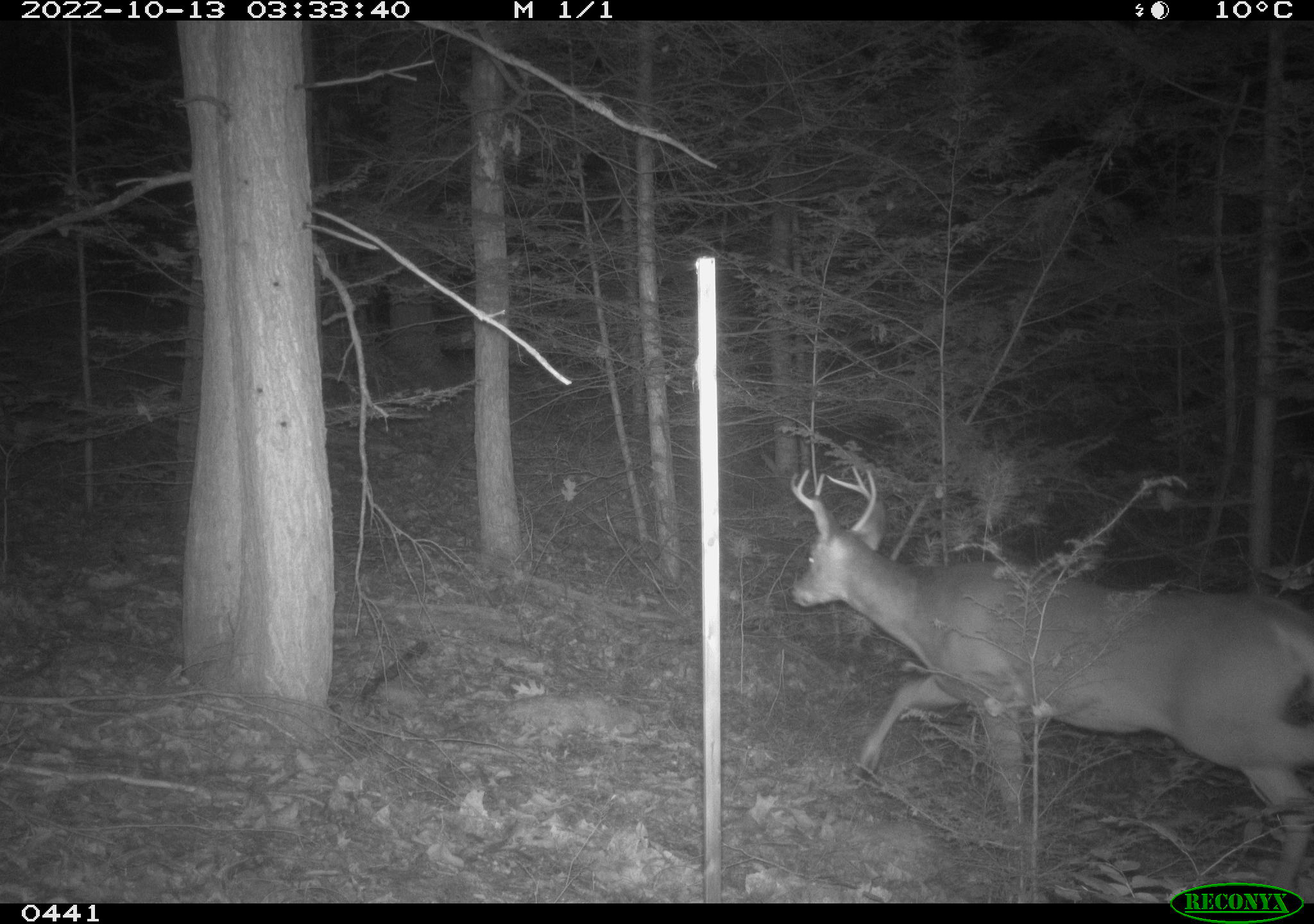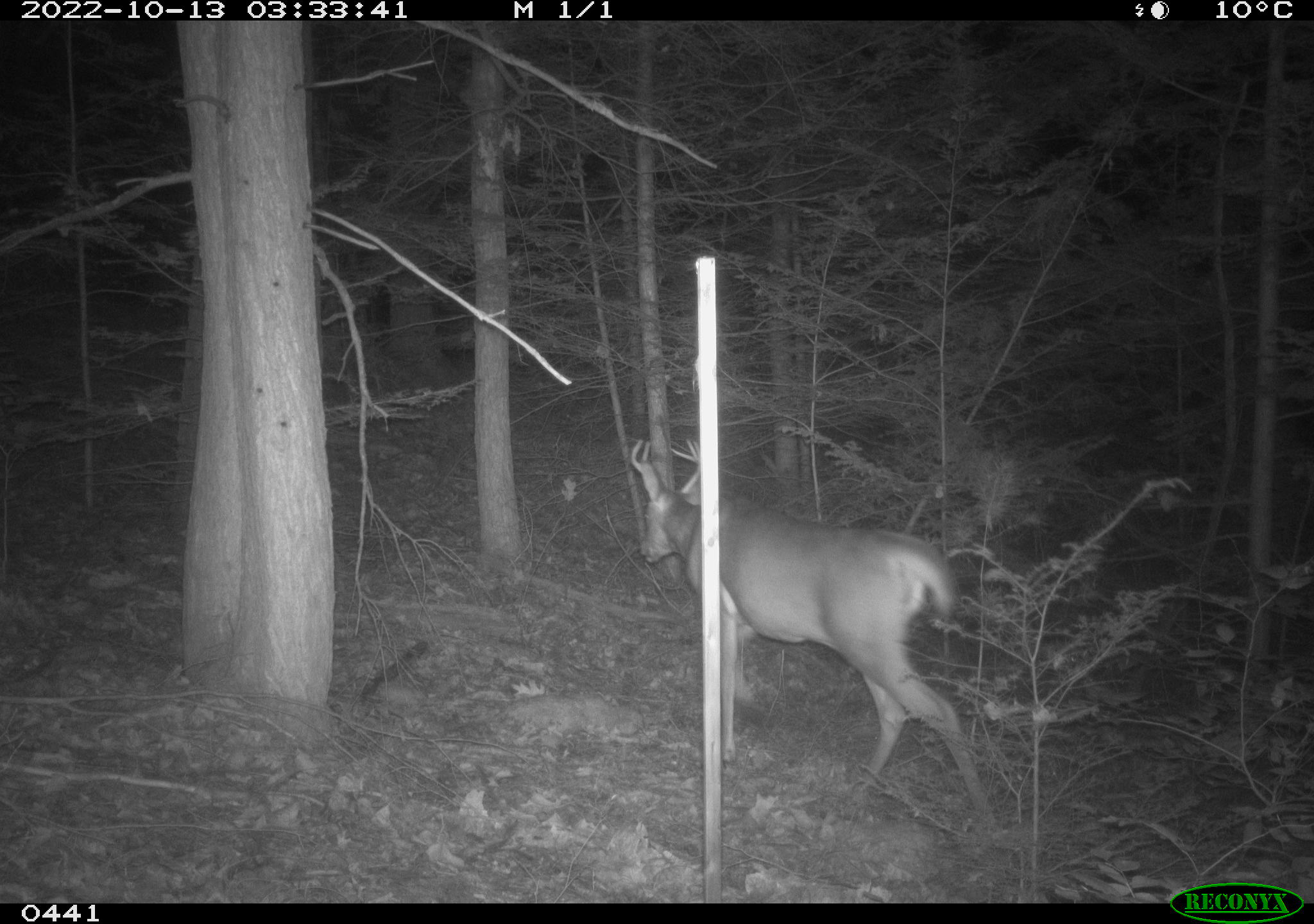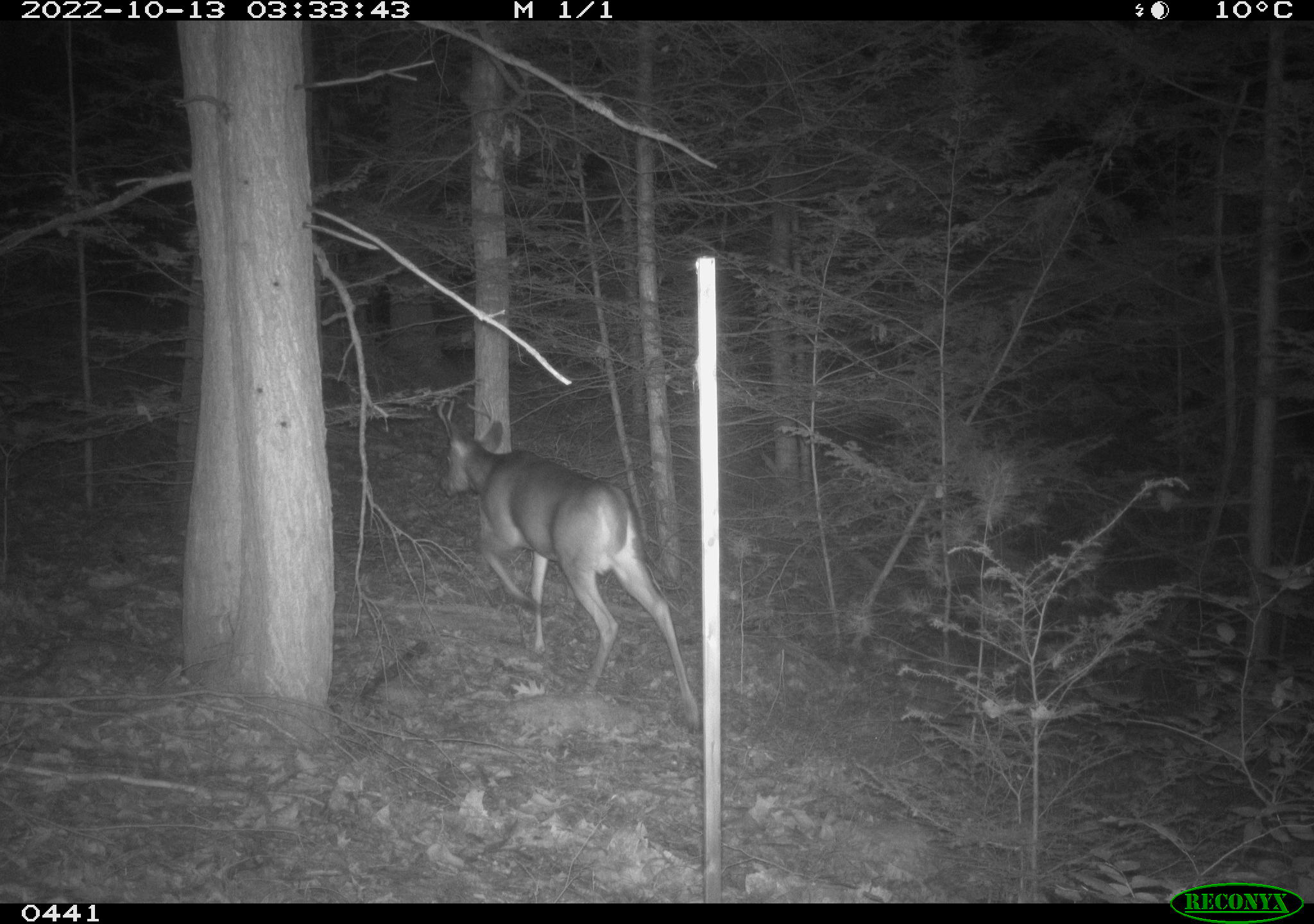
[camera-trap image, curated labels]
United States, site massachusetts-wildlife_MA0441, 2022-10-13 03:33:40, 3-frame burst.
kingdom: Animalia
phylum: Chordata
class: Mammalia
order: Artiodactyla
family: Cervidae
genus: Odocoileus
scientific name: Odocoileus virginianus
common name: white-tailed deer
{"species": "white-tailed deer (Odocoileus virginianus)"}